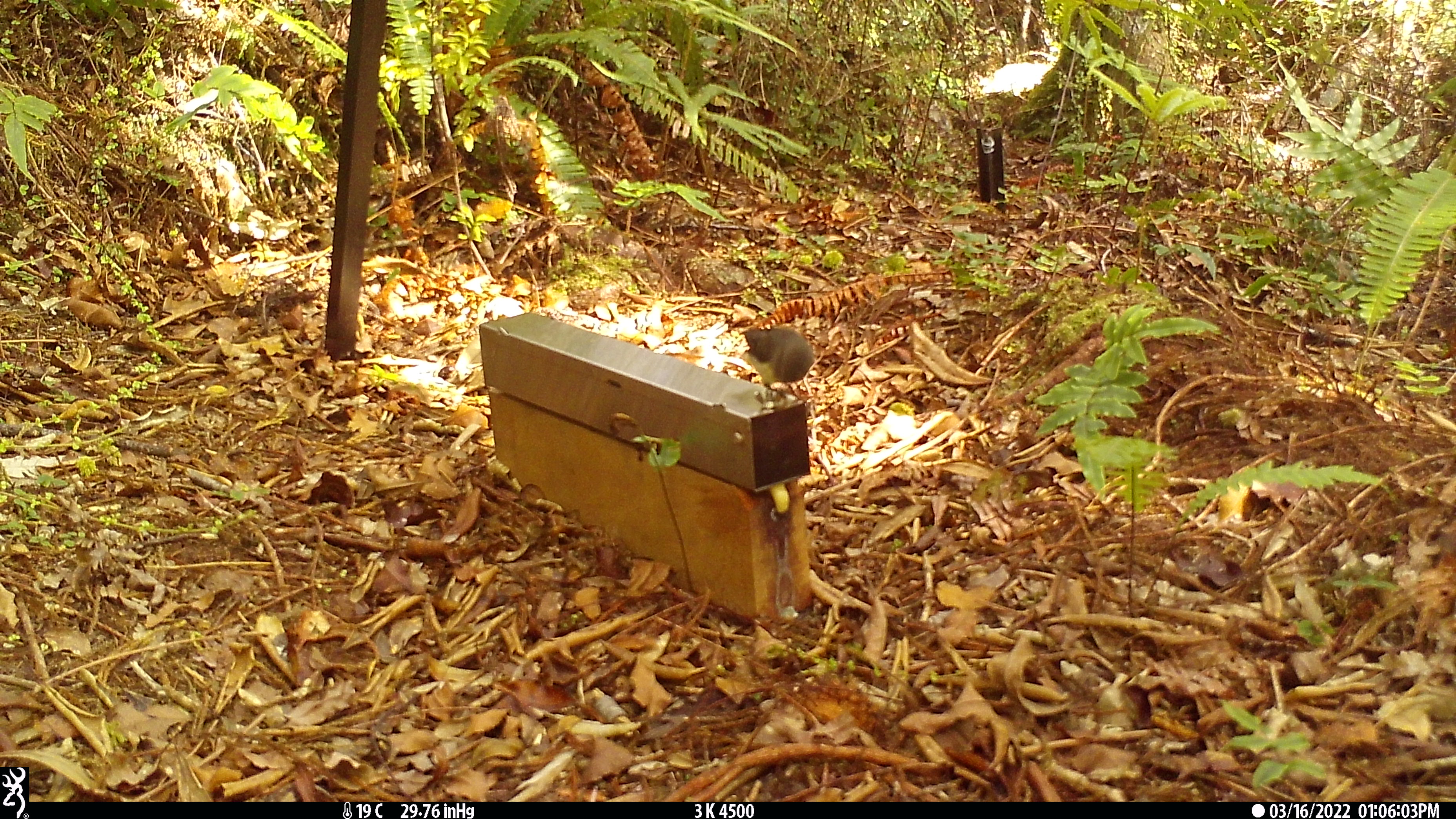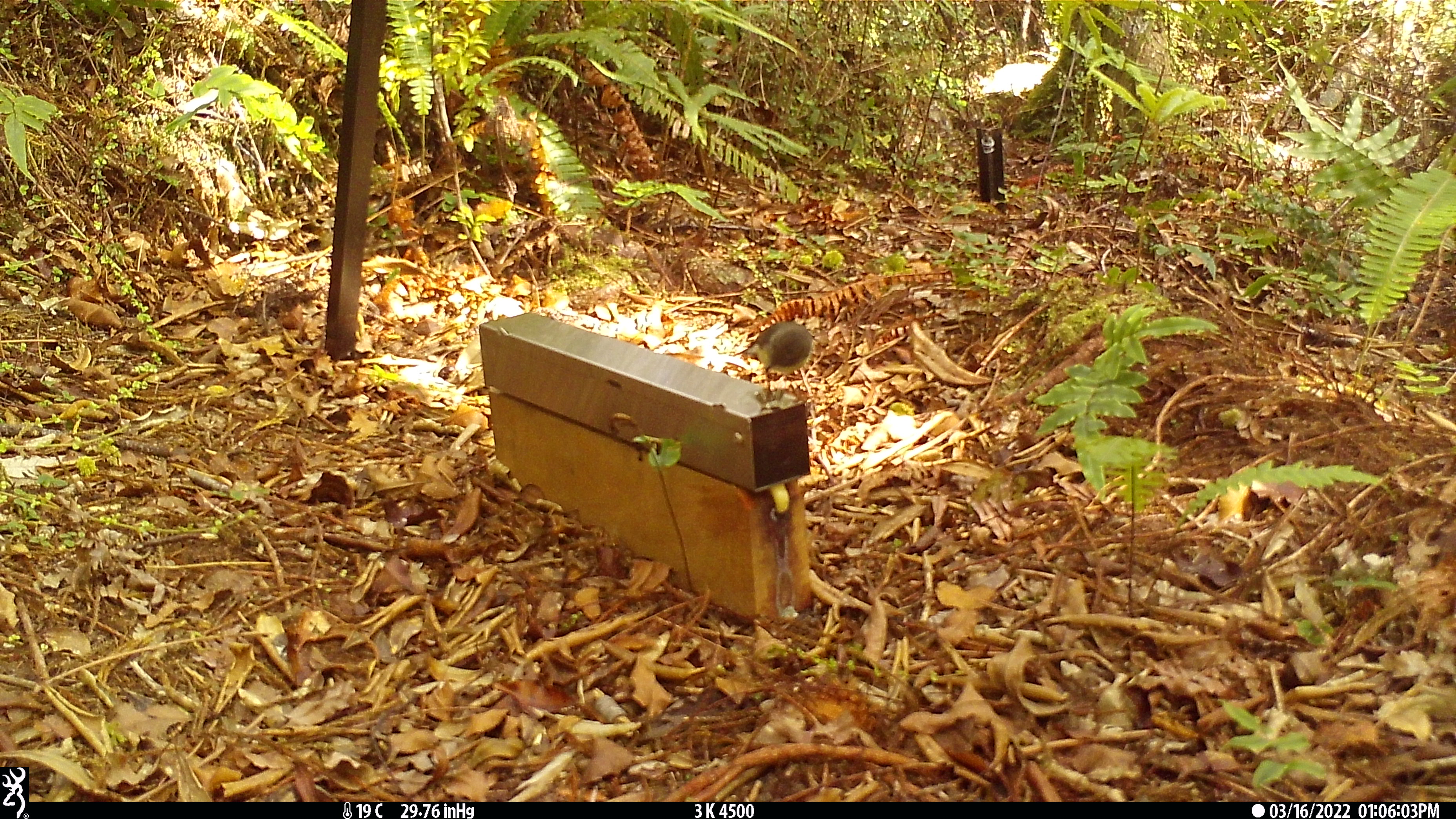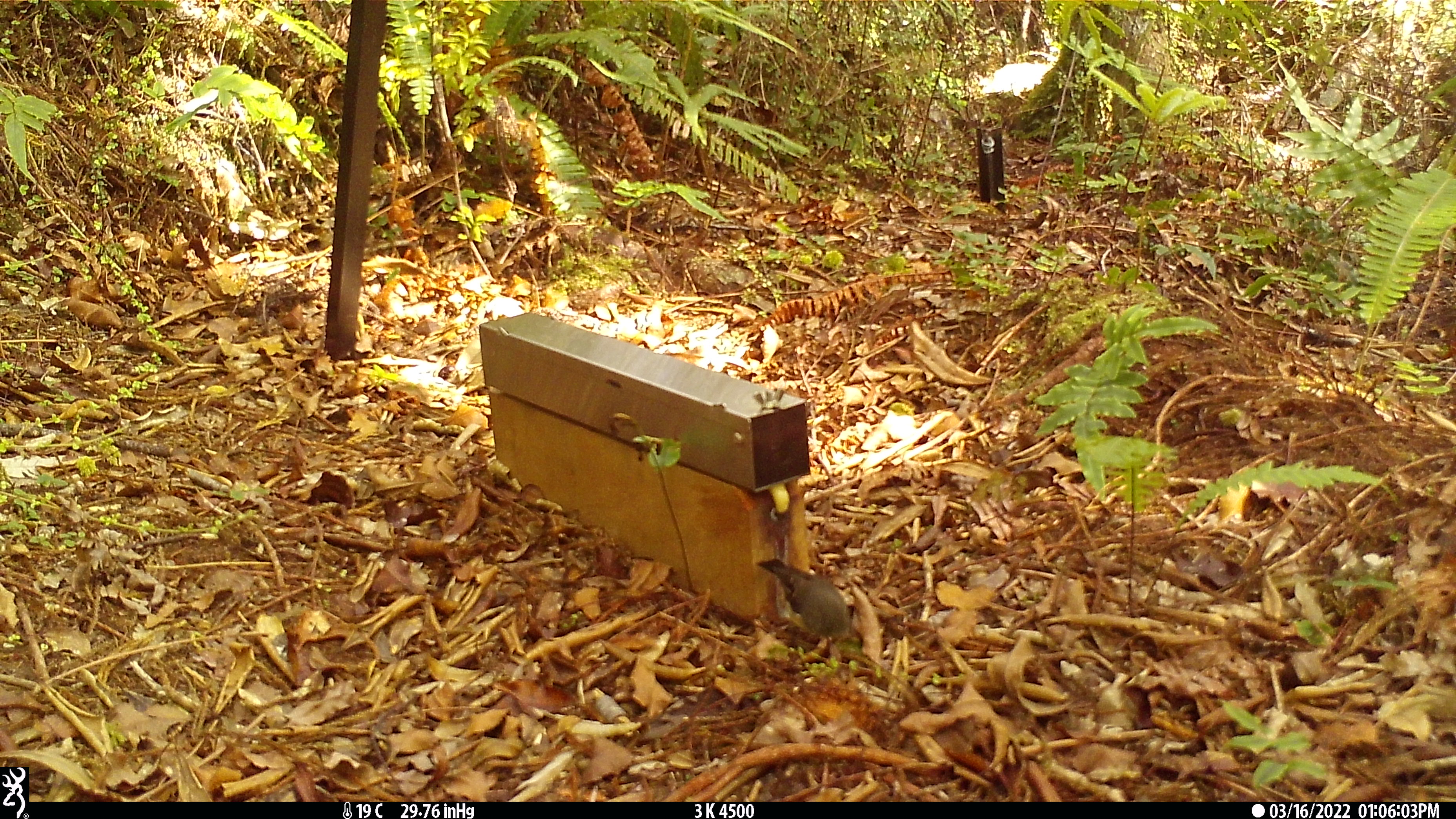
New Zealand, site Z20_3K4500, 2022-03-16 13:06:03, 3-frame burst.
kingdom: Animalia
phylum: Chordata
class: Aves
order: Passeriformes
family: Petroicidae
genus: Petroica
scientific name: Petroica macrocephala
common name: tomtit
Tomtit (Petroica macrocephala).